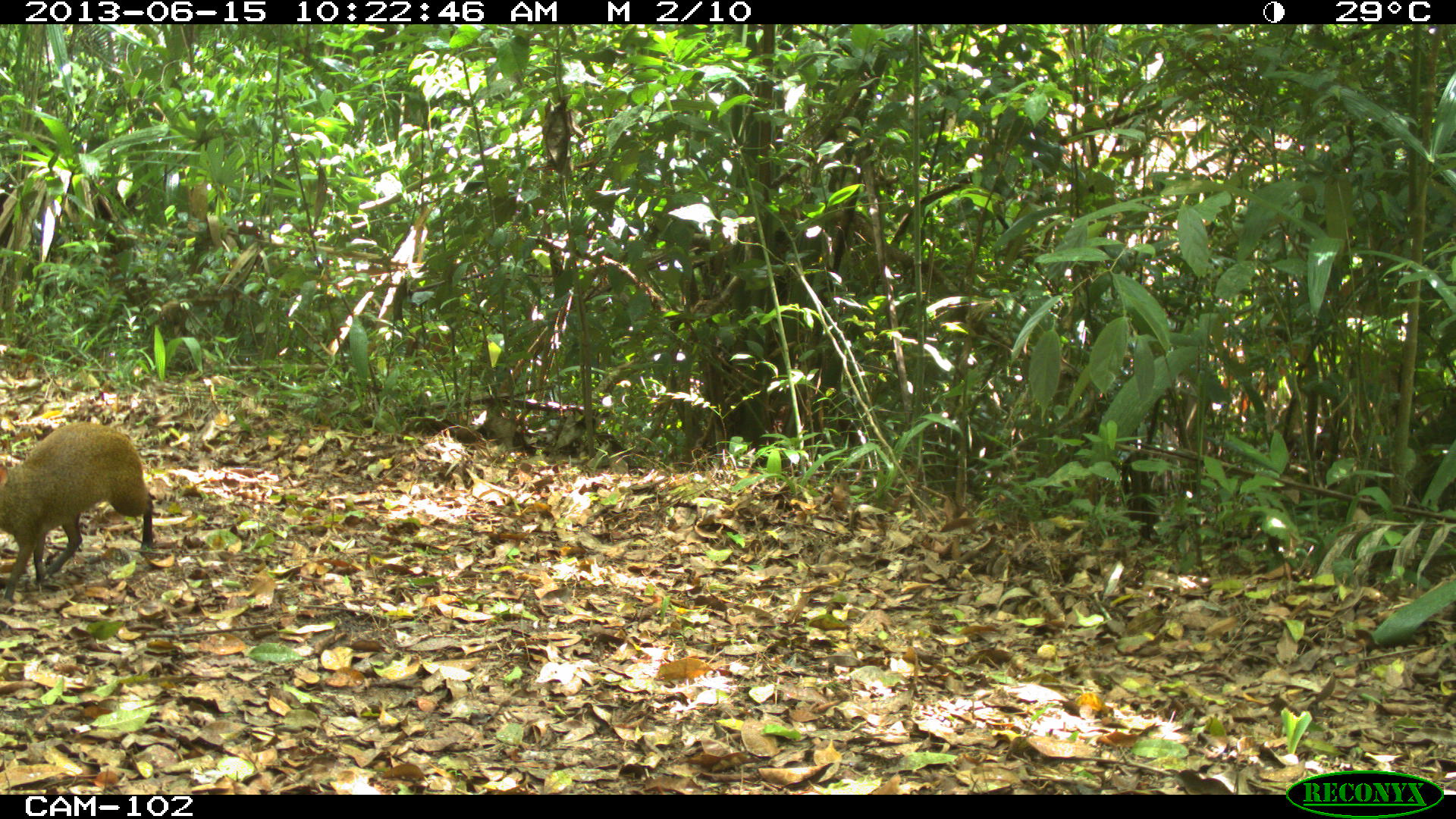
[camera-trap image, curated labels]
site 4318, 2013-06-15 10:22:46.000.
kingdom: Animalia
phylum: Chordata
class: Mammalia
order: Rodentia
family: Dasyproctidae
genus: Dasyprocta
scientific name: Dasyprocta punctata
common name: central american agouti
Dasyprocta punctata (central american agouti), count 1.